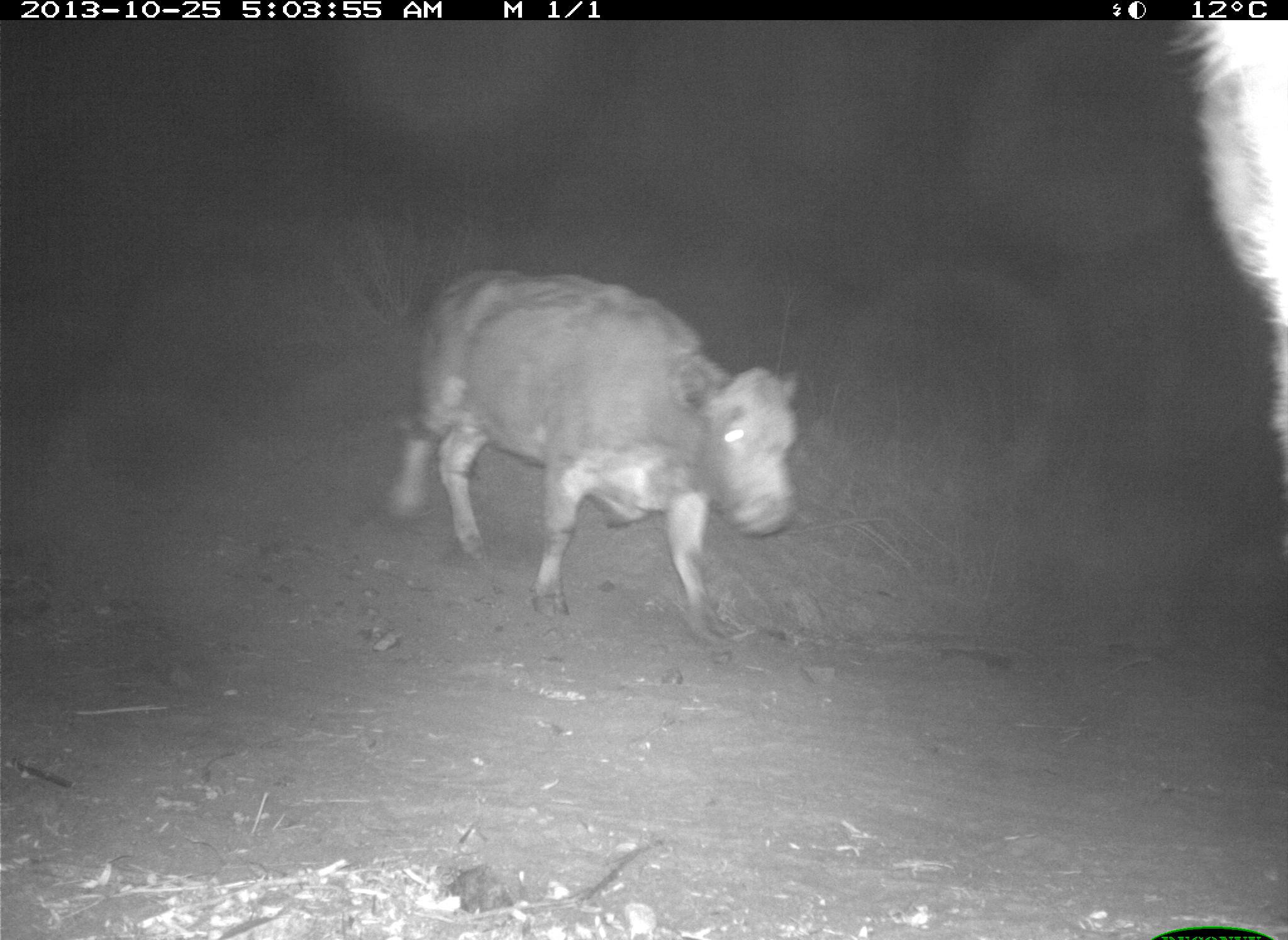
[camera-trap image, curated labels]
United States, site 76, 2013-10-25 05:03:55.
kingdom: Animalia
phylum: Chordata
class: Mammalia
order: Artiodactyla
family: Bovidae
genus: Bos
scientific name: Bos taurus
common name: cow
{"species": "cow (Bos taurus)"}